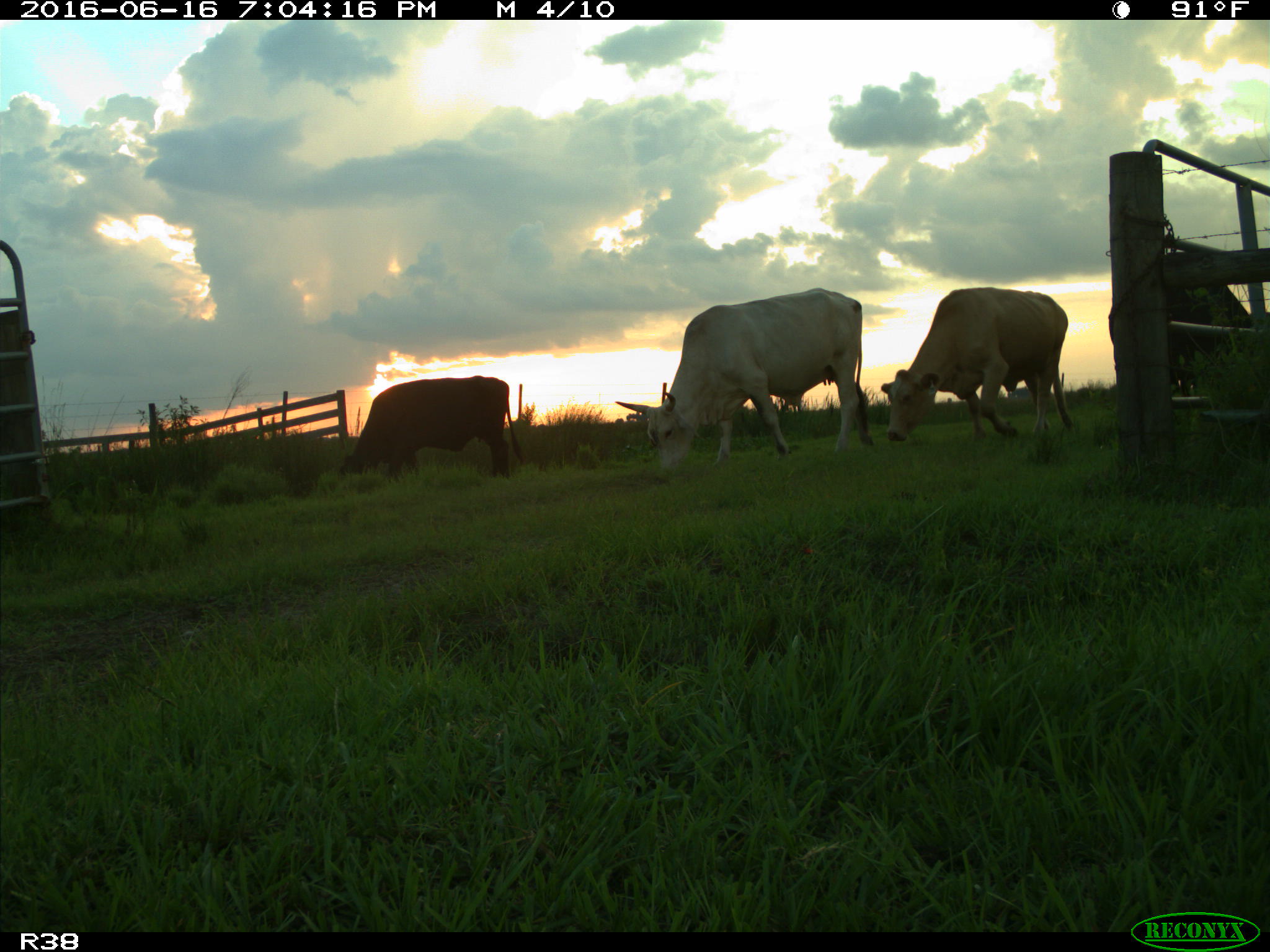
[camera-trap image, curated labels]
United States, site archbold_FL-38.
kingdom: Animalia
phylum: Chordata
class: Mammalia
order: Artiodactyla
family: Bovidae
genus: Bos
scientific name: Bos taurus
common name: domestic cow